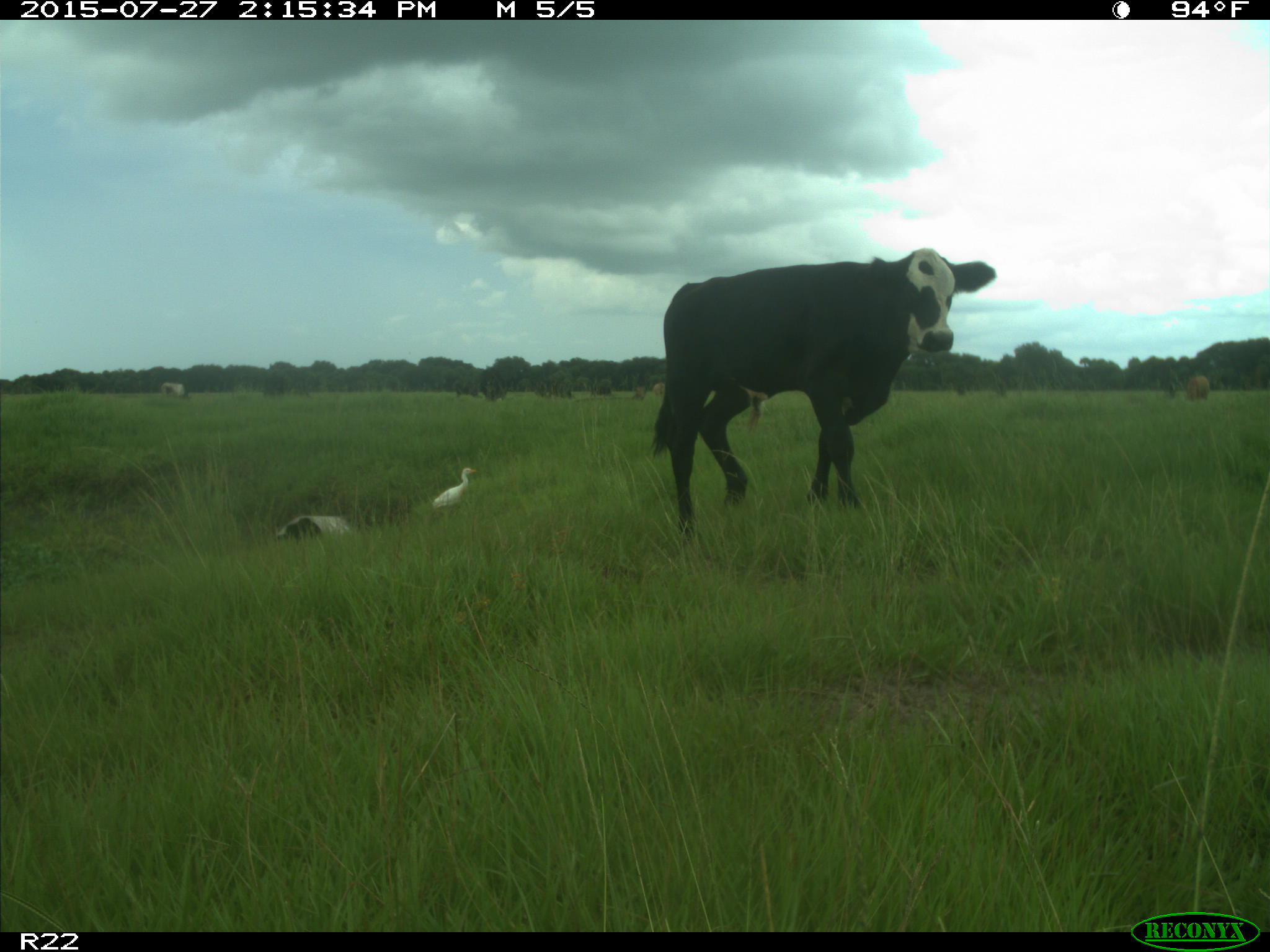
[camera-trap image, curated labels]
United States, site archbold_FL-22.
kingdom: Animalia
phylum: Chordata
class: Mammalia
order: Artiodactyla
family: Bovidae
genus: Bos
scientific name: Bos taurus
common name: domestic cow